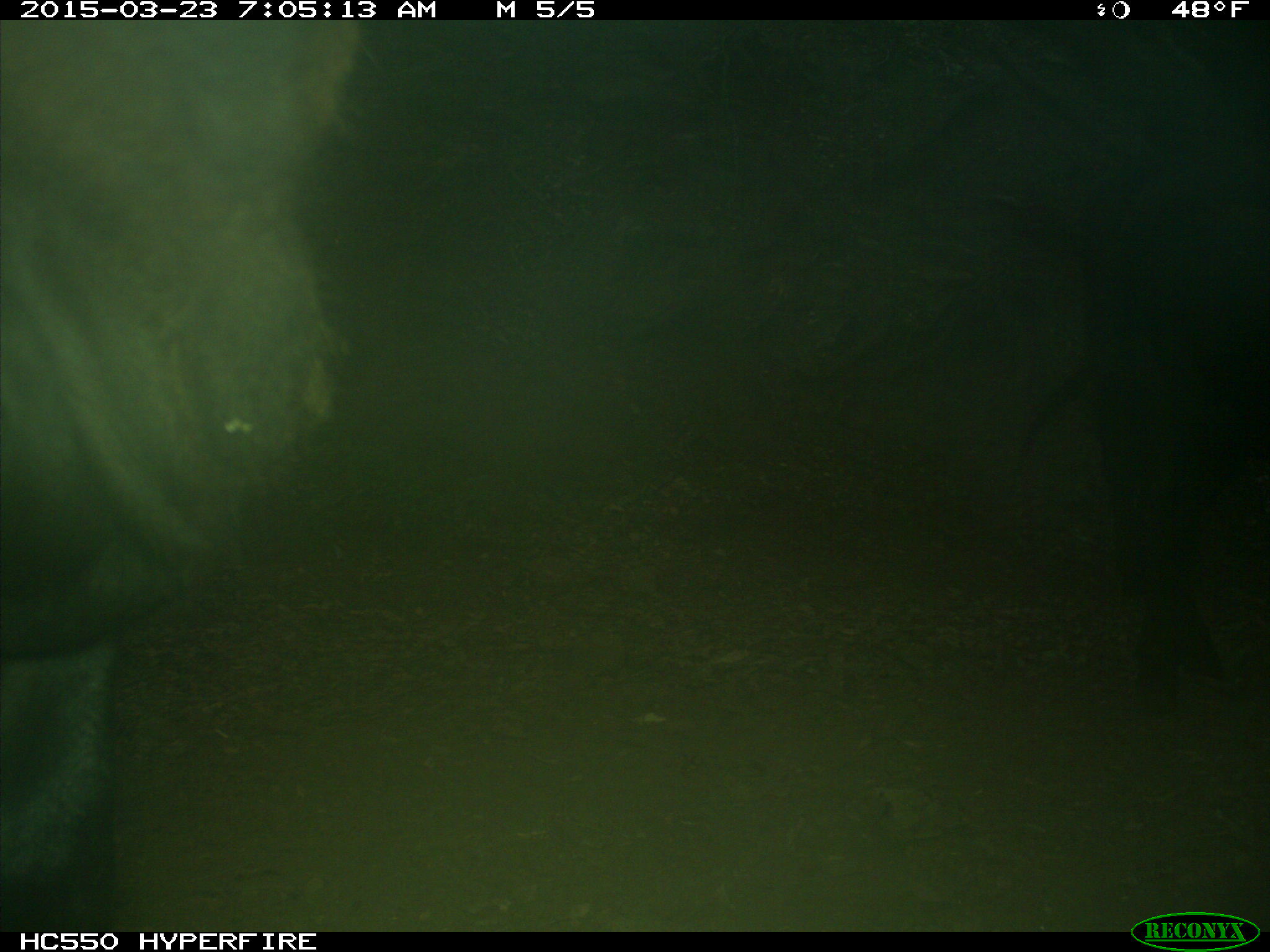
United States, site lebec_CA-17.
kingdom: Animalia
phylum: Chordata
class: Mammalia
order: Artiodactyla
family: Bovidae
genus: Bos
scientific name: Bos taurus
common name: domestic cow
Bos taurus (domestic cow).